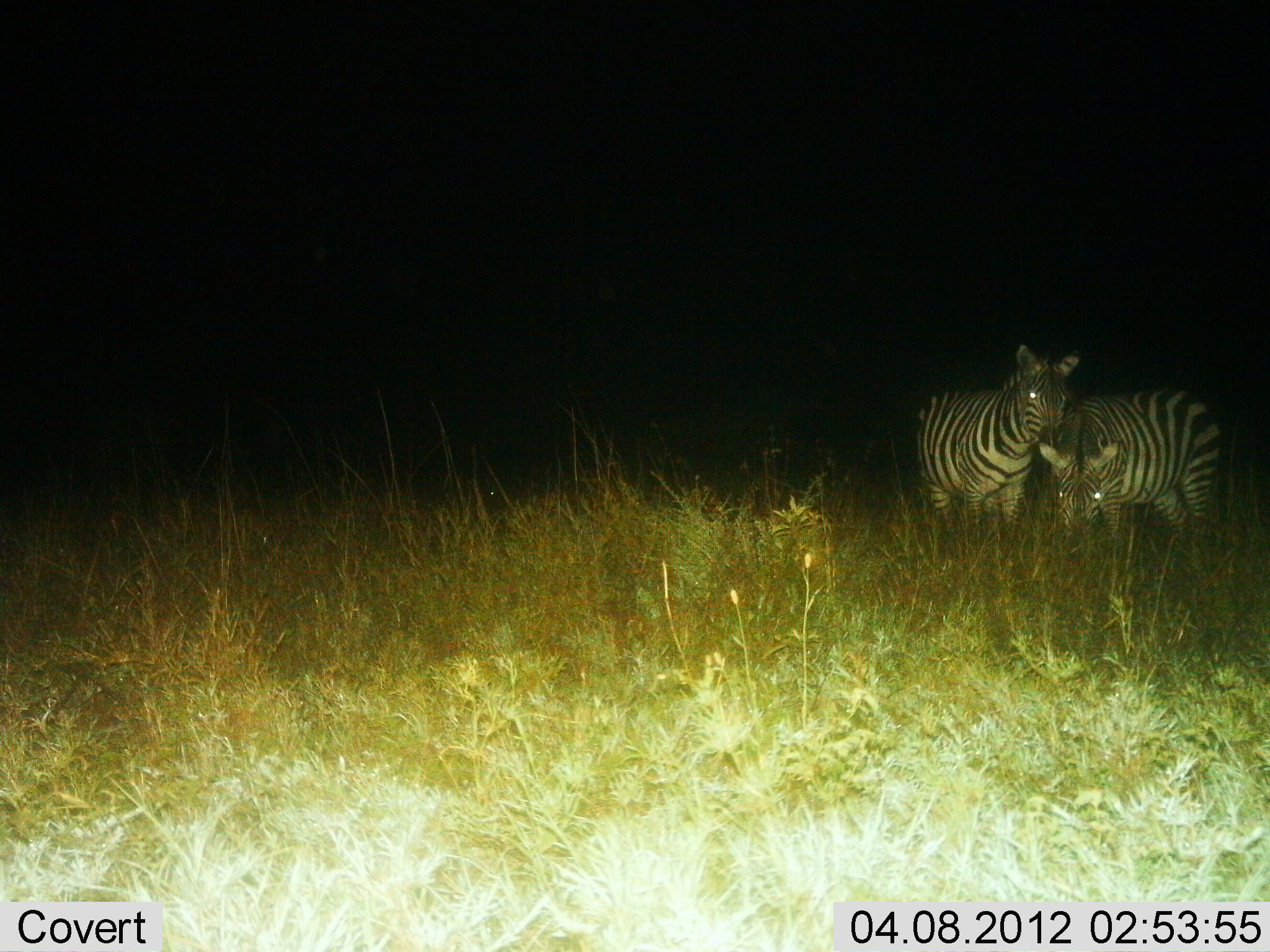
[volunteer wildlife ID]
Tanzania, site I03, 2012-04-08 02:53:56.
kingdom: Animalia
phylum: Chordata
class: Mammalia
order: Perissodactyla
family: Equidae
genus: Equus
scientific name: Equus quagga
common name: plains zebra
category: zebra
Zebra (plains zebra) (Equus quagga), count 2. Behavior (volunteer vote fractions): standing 76%, resting 0%, moving 0%, interacting 12%. Young present (vote fraction): 0%. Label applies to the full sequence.